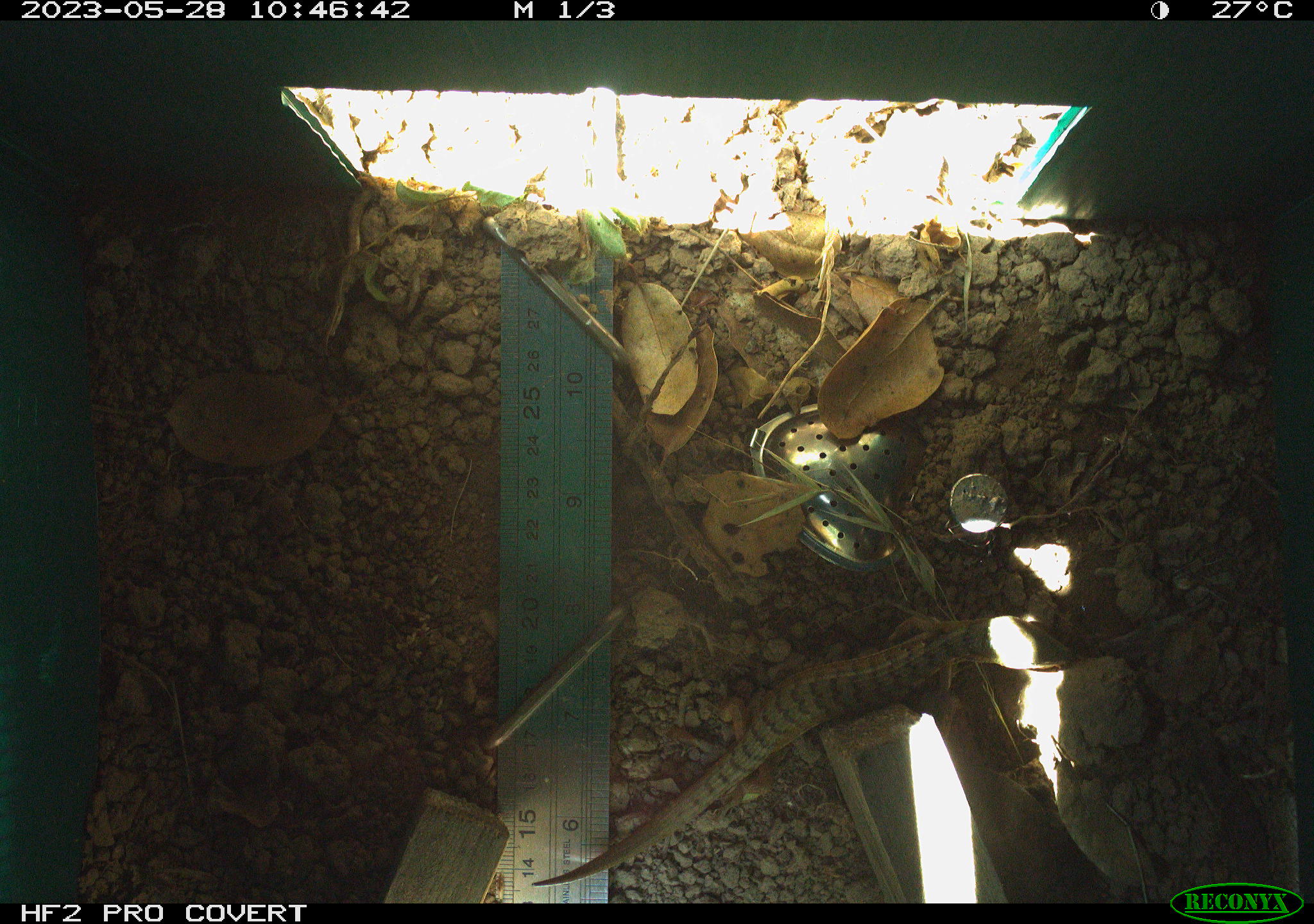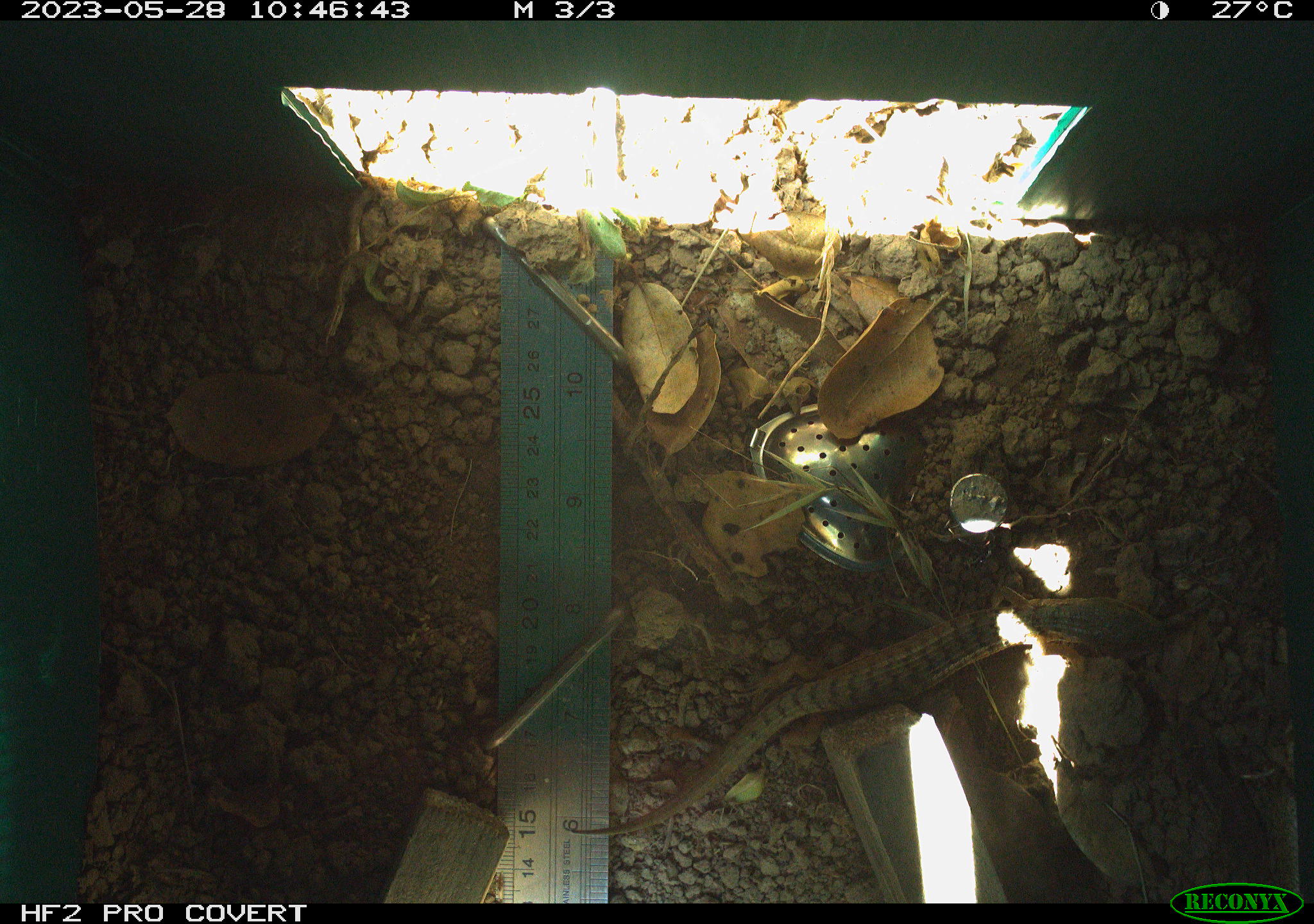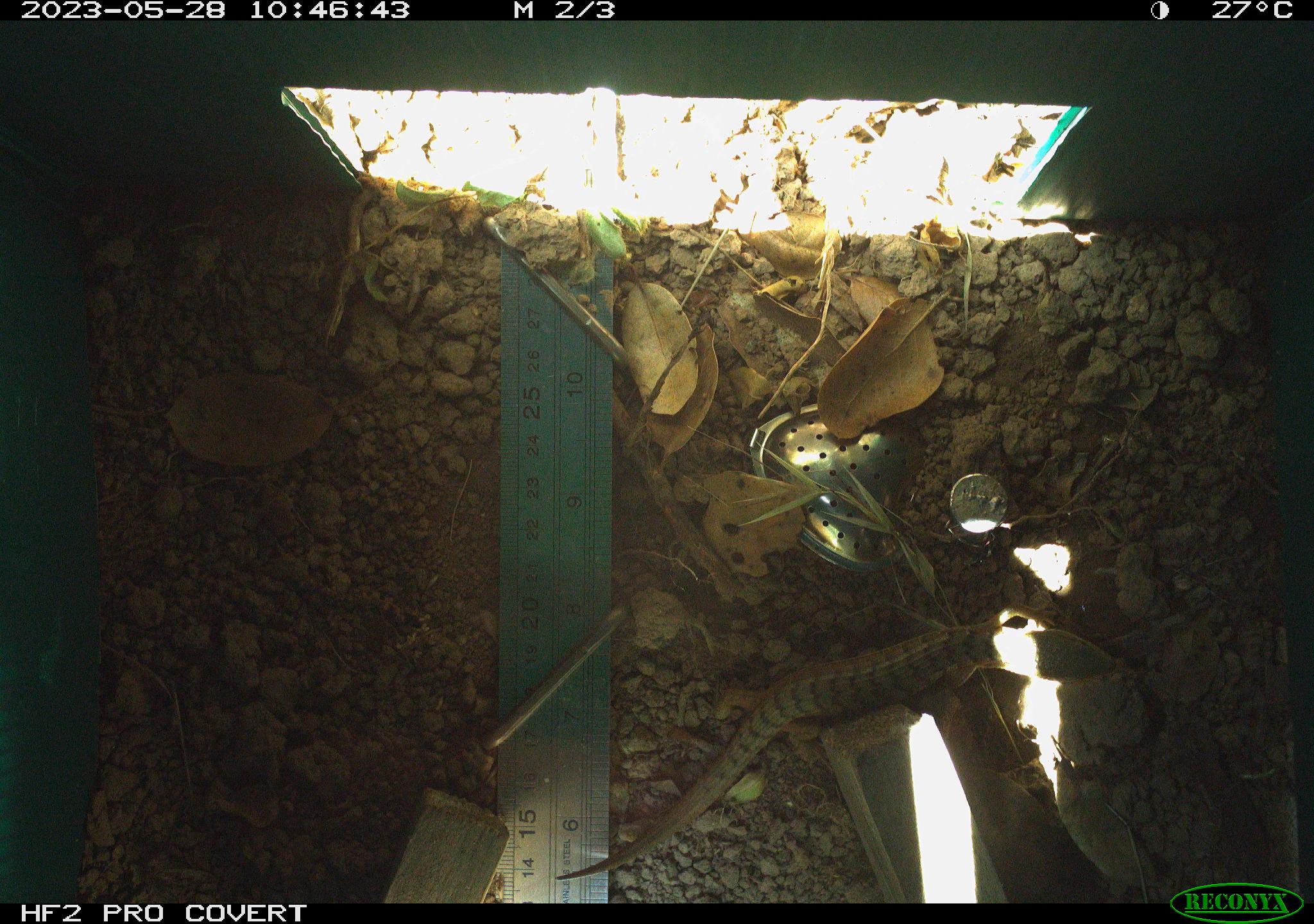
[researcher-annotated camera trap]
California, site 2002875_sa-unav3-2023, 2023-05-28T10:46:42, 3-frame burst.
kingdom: Animalia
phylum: Chordata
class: Reptilia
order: Squamata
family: Anguidae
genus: Elgaria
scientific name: Elgaria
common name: alligator lizards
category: elgaria species